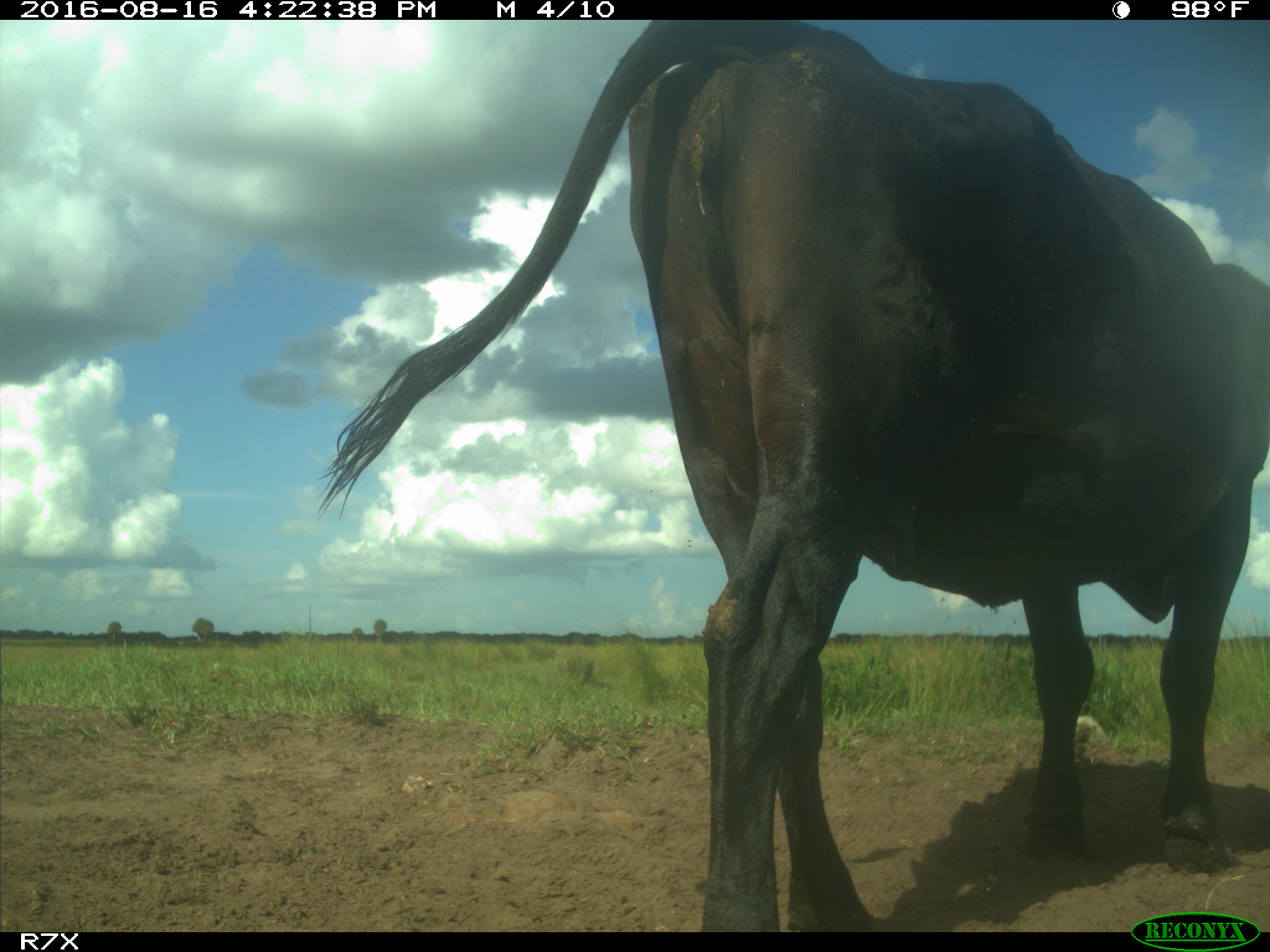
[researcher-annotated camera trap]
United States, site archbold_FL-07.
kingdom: Animalia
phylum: Chordata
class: Mammalia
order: Artiodactyla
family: Bovidae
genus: Bos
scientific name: Bos taurus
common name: domestic cow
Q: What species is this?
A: Bos taurus (domestic cow).